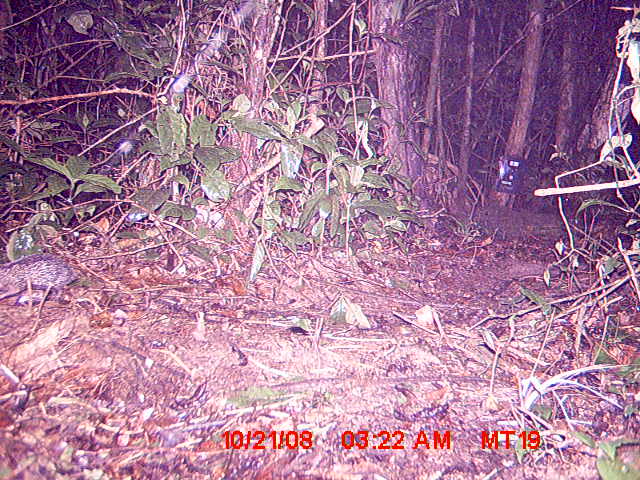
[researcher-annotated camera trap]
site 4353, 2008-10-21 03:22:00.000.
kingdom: Animalia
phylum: Chordata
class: Mammalia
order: Afrosoricida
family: Tenrecidae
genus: Setifer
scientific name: Setifer setosus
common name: greater hedgehog tenrec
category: setifer sp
Setifer sp (greater hedgehog tenrec) (Setifer setosus), count 1.